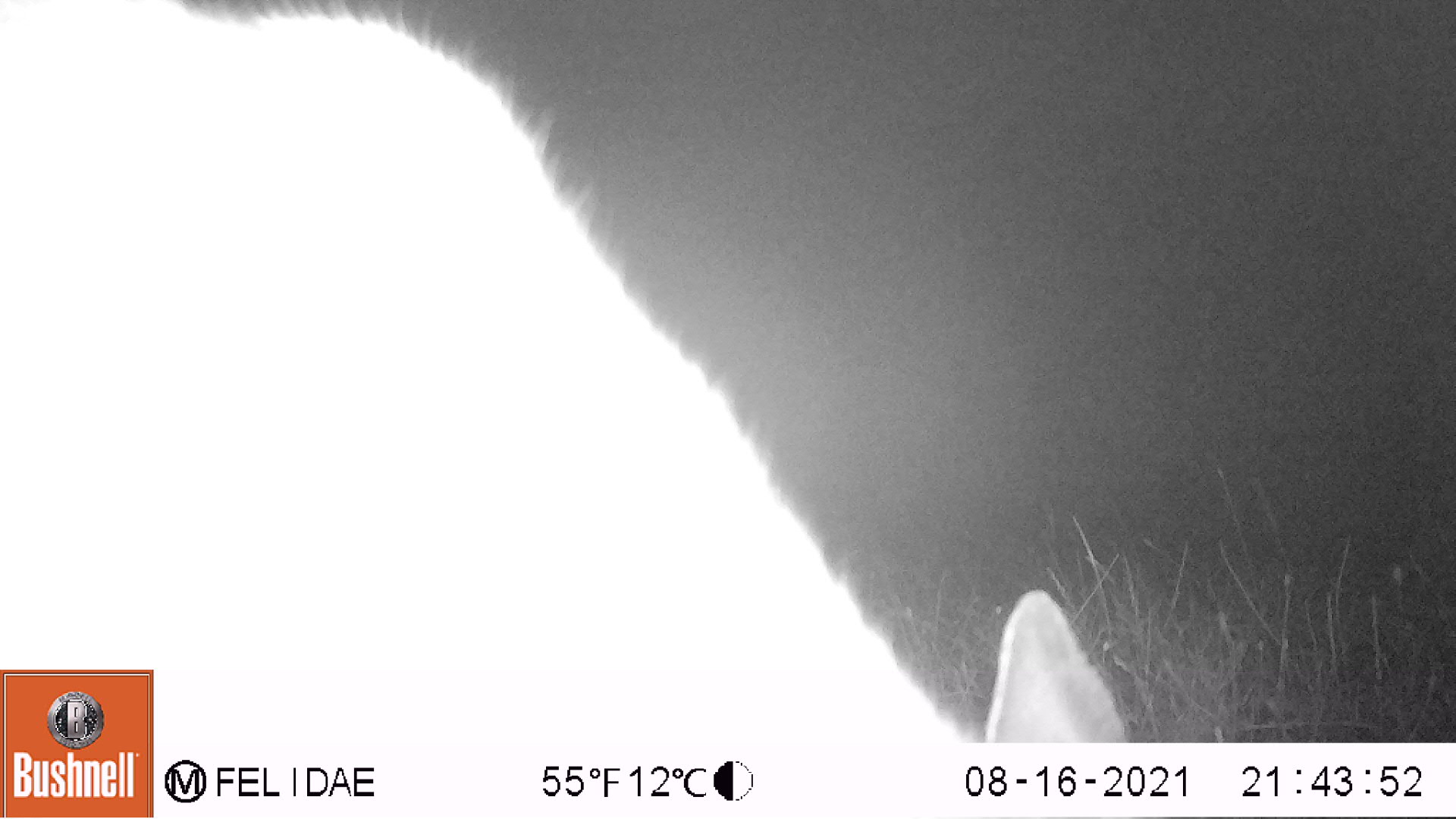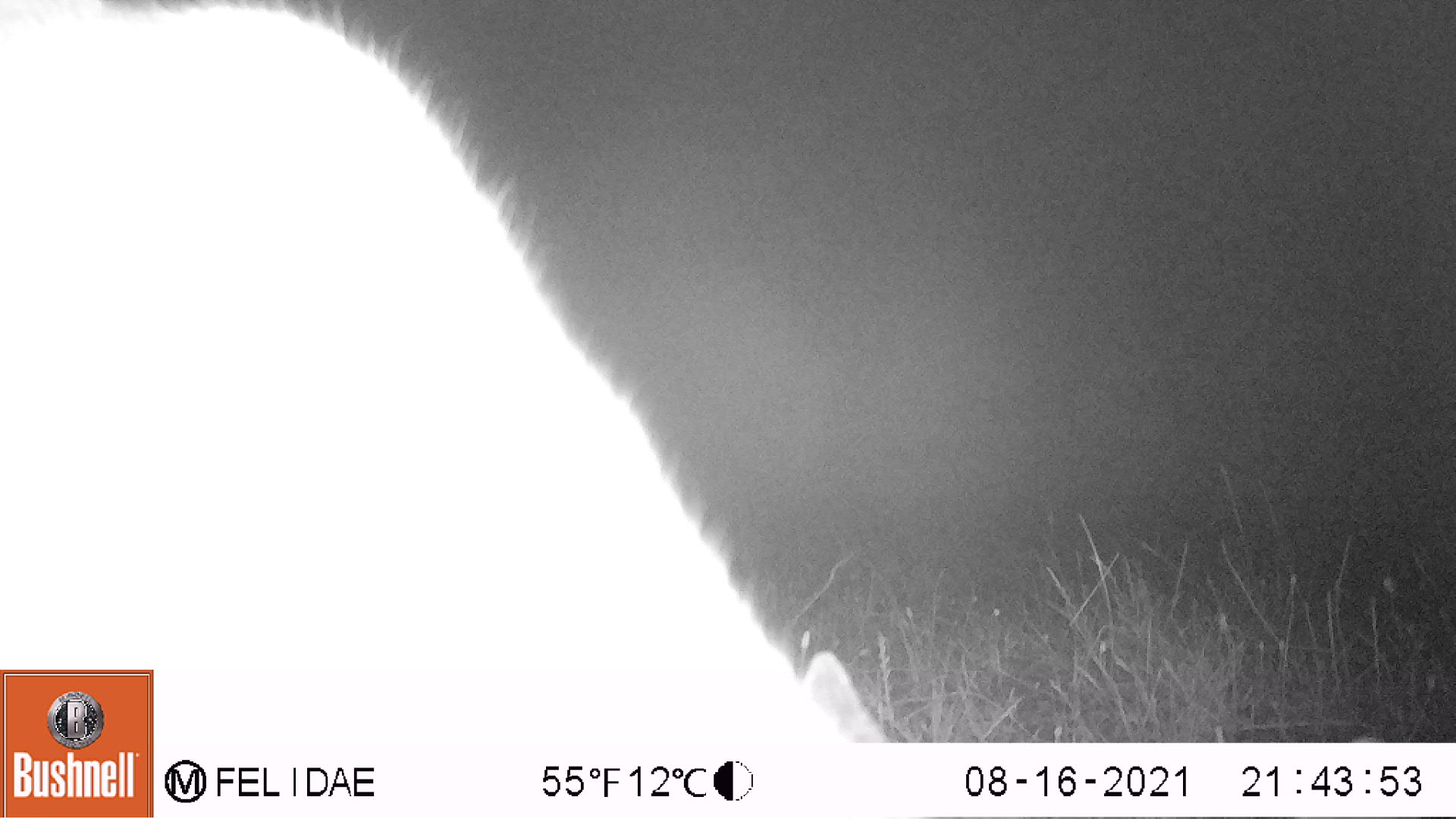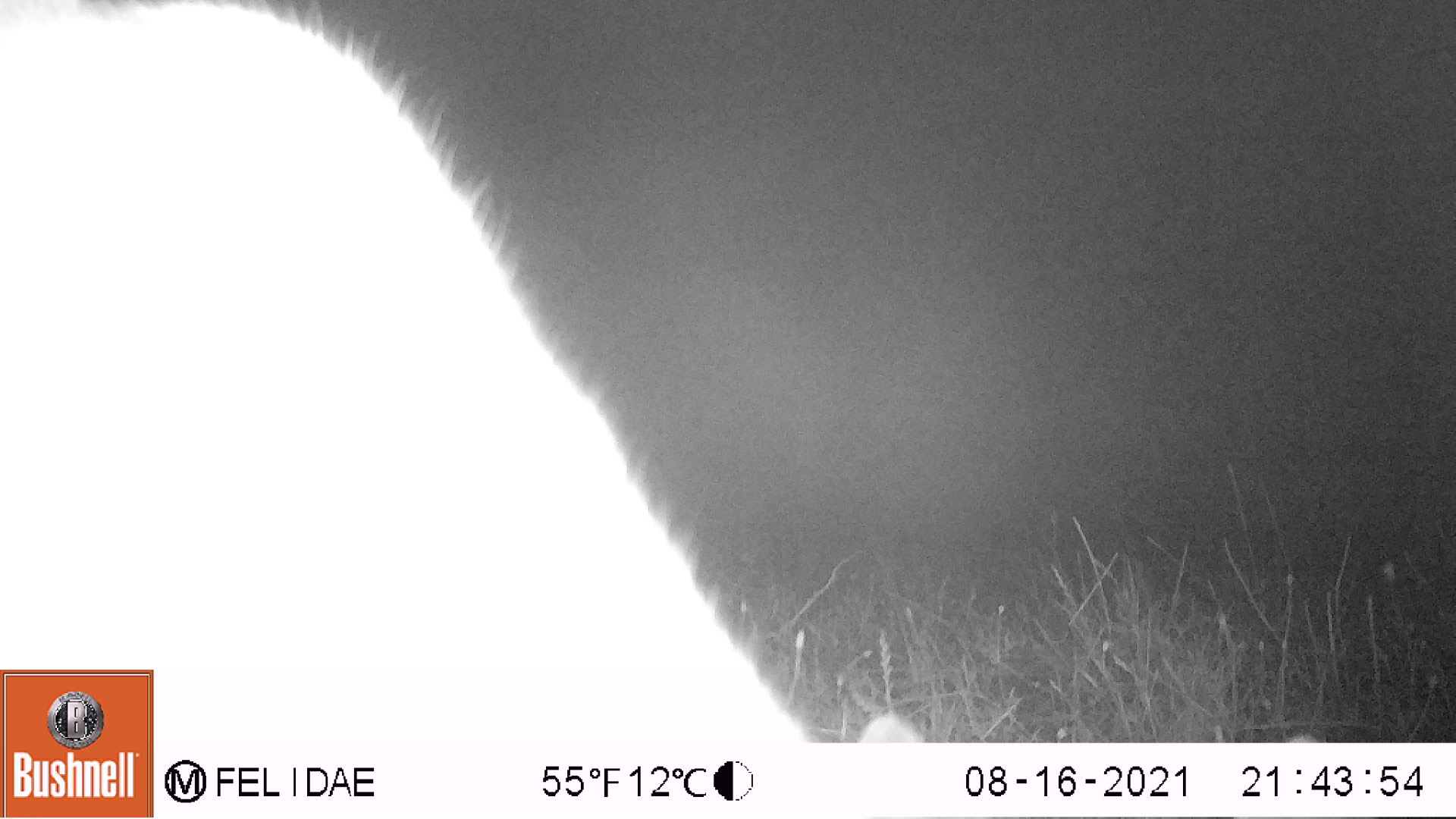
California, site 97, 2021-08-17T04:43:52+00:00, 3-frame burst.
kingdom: Animalia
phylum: Chordata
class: Mammalia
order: Artiodactyla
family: Cervidae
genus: Odocoileus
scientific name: Odocoileus hemionus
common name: mule deer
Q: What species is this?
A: Mule deer (Odocoileus hemionus).